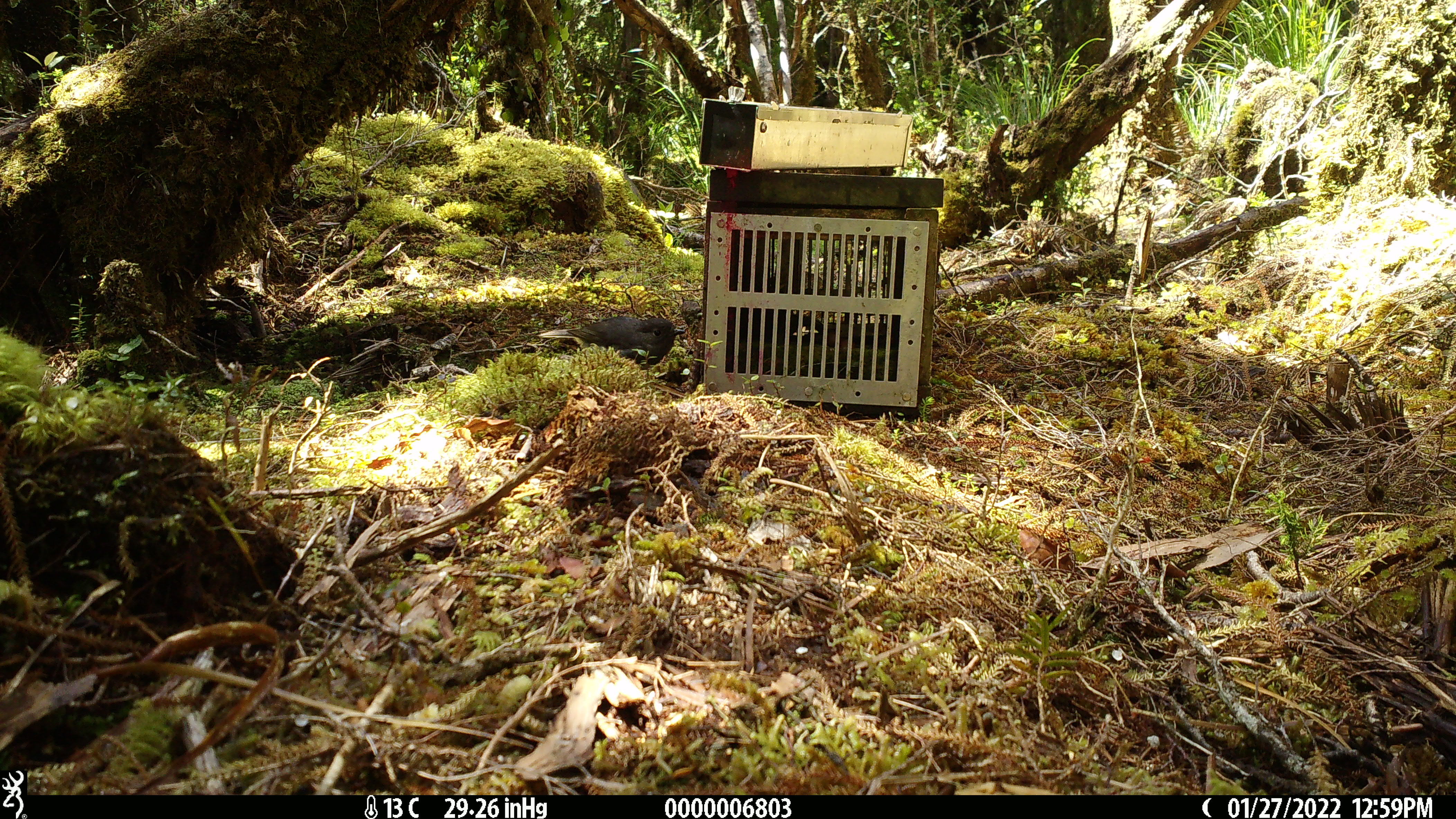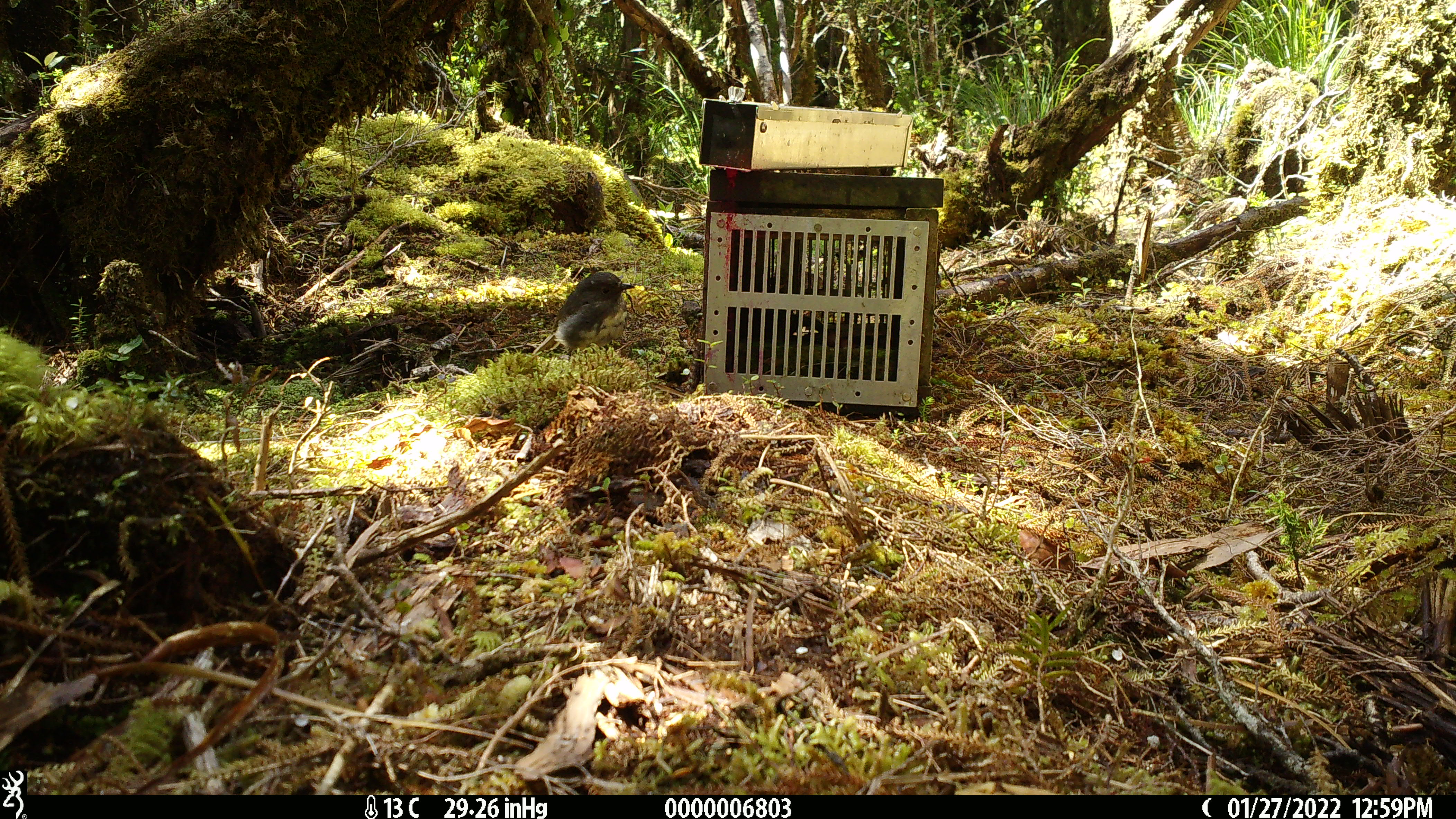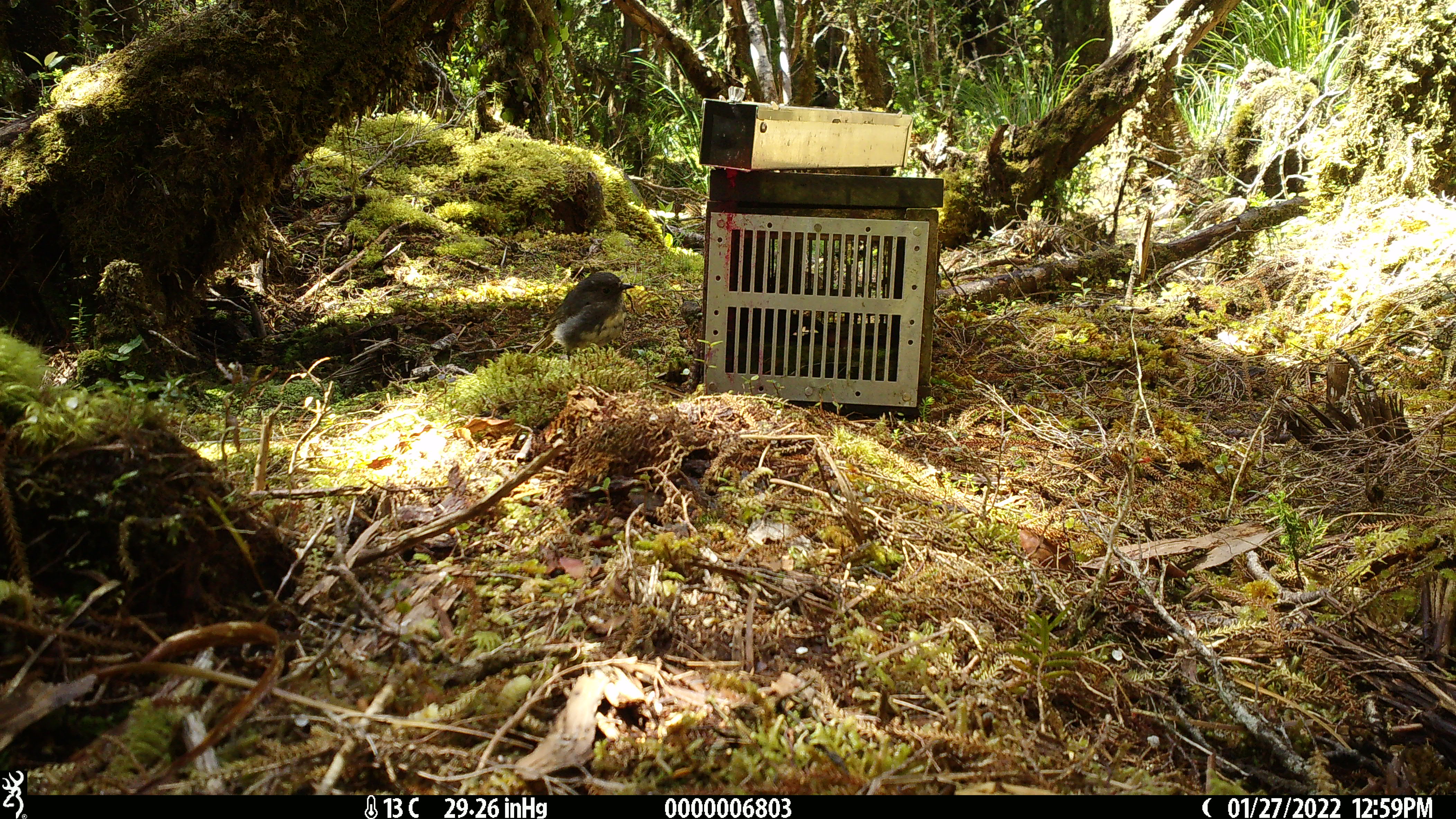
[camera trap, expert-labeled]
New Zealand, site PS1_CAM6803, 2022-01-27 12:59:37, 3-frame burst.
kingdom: Animalia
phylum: Chordata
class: Aves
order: Passeriformes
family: Petroicidae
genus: Petroica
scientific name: Petroica australis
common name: new zealand robin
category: robin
Robin (new zealand robin) (Petroica australis).